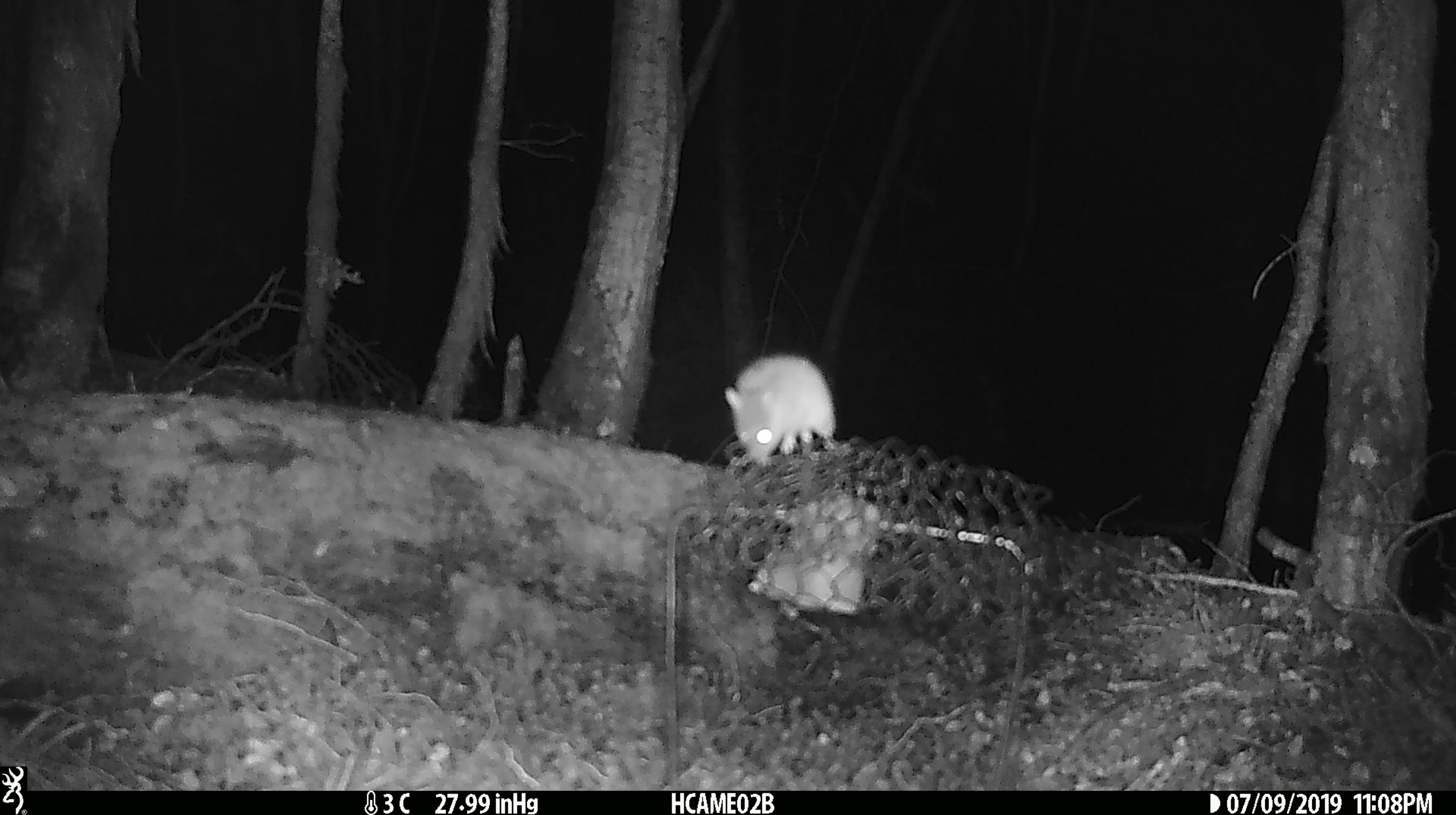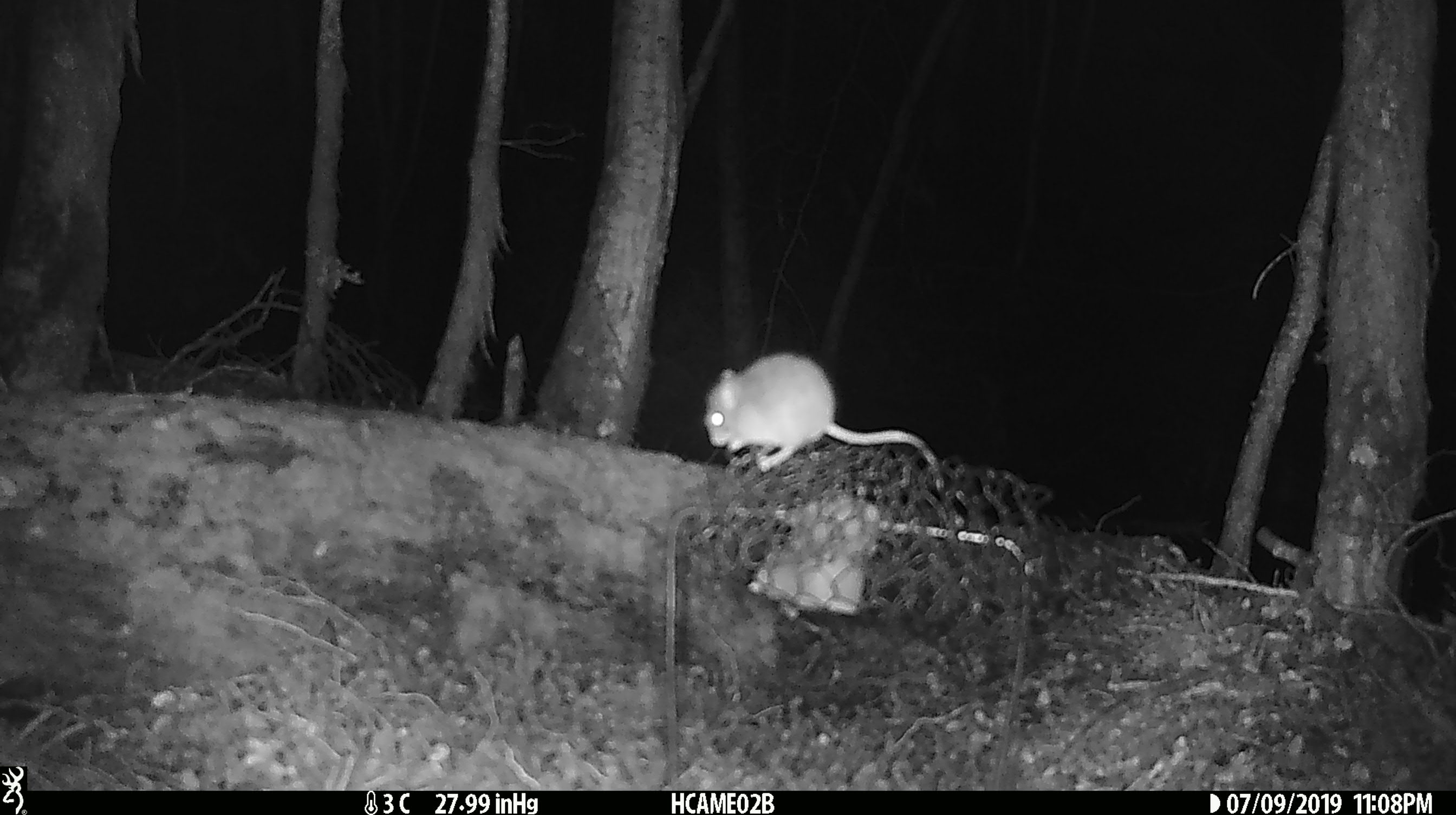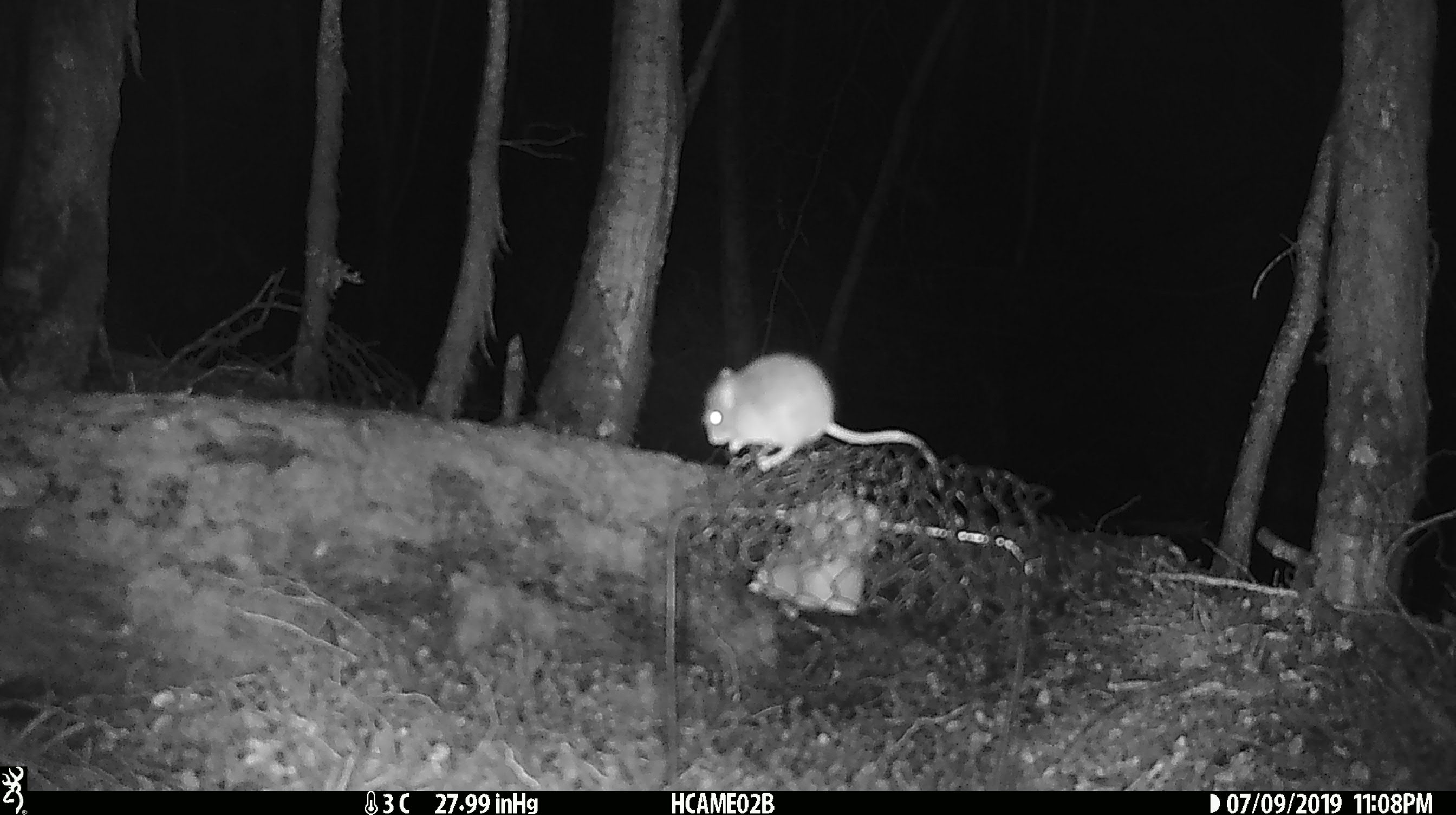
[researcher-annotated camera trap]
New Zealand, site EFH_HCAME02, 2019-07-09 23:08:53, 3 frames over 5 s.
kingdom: Animalia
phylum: Chordata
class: Mammalia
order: Rodentia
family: Muridae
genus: Mus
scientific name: Mus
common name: mouse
Mouse (Mus).